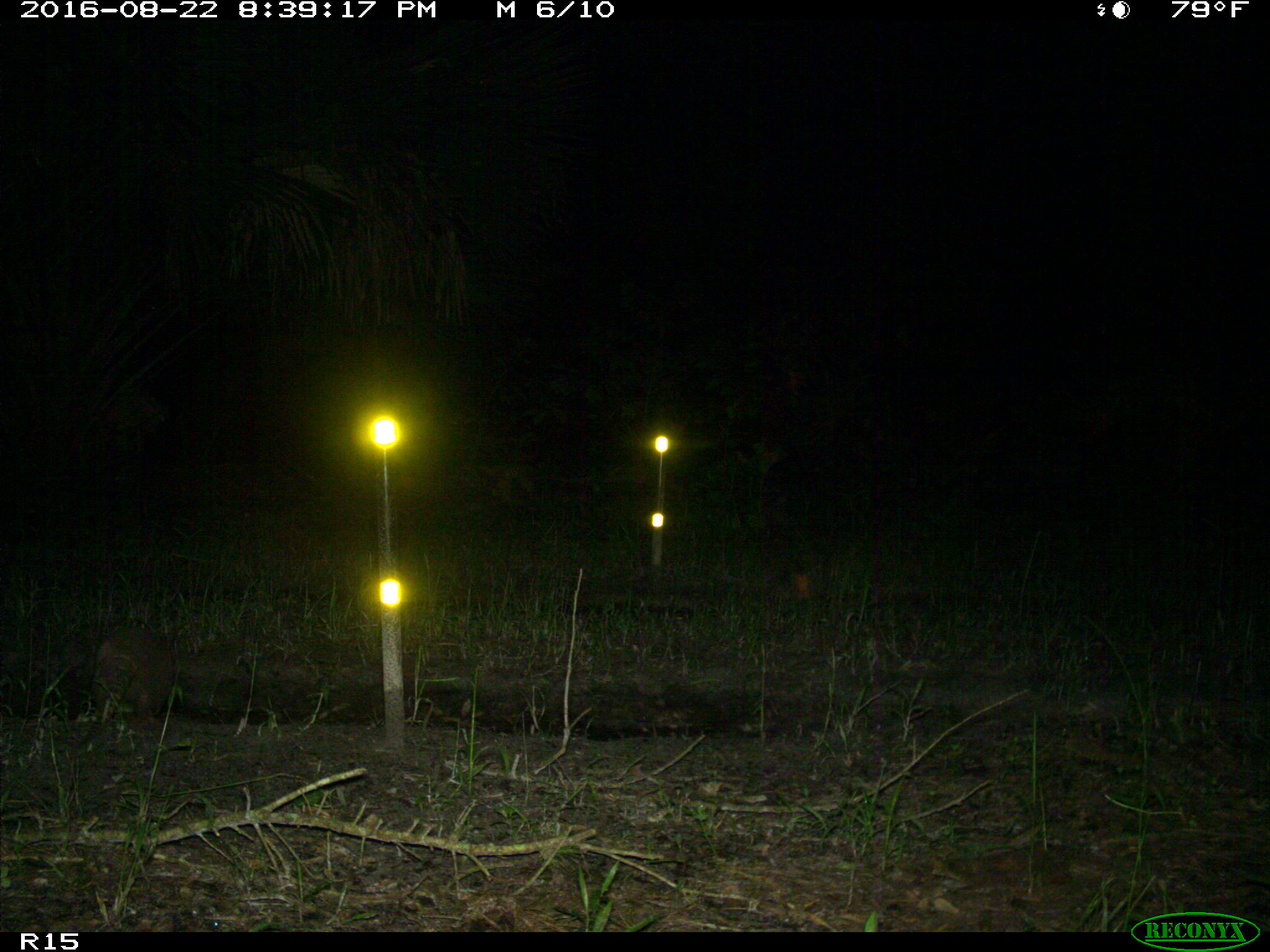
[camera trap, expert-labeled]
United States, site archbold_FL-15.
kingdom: Animalia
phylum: Chordata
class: Mammalia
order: Cingulata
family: Dasypodidae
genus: Dasypus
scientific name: Dasypus novemcinctus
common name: nine-banded armadillo